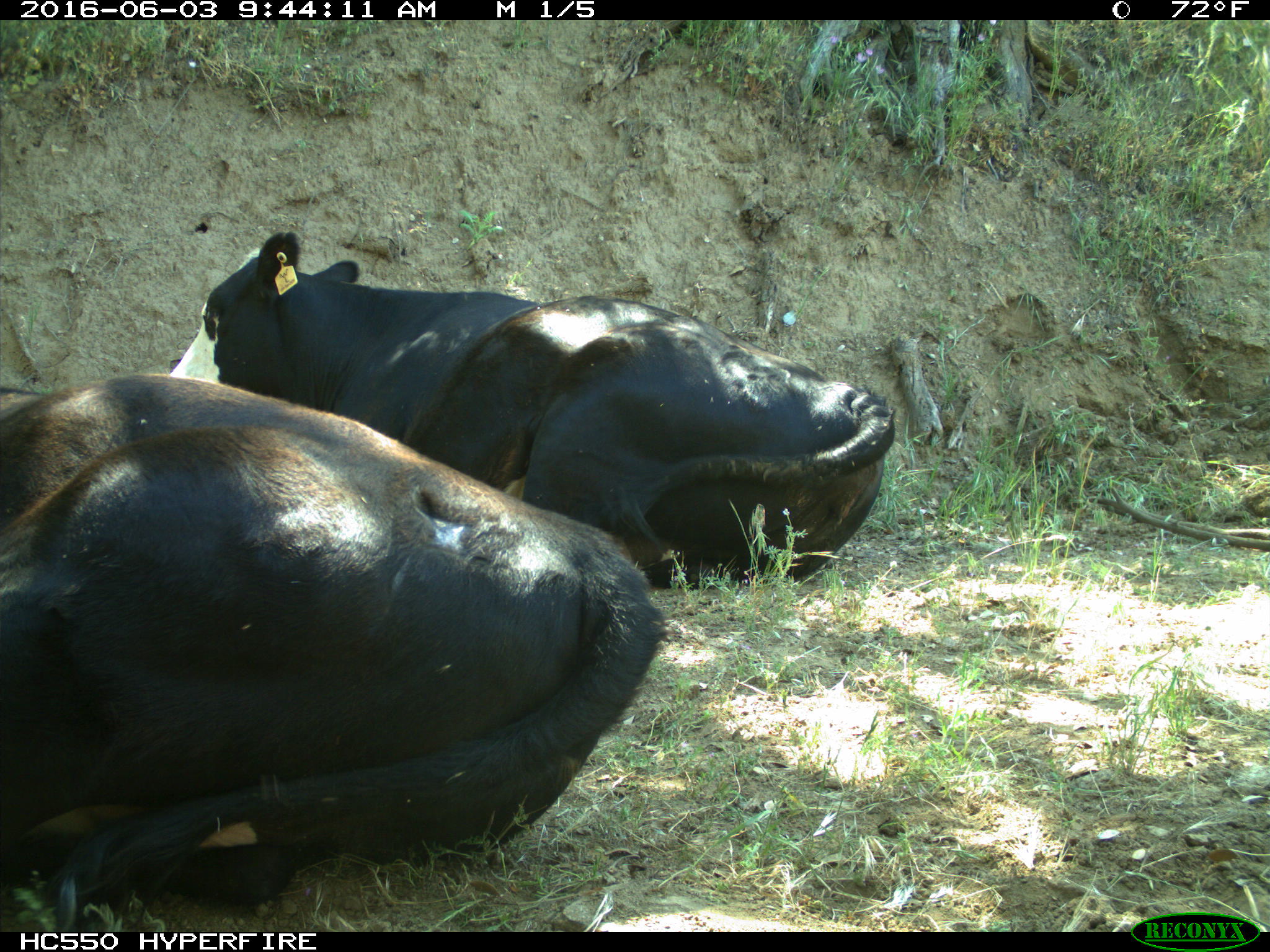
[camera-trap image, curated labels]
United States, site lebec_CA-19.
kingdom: Animalia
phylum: Chordata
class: Mammalia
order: Artiodactyla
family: Bovidae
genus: Bos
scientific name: Bos taurus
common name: domestic cow